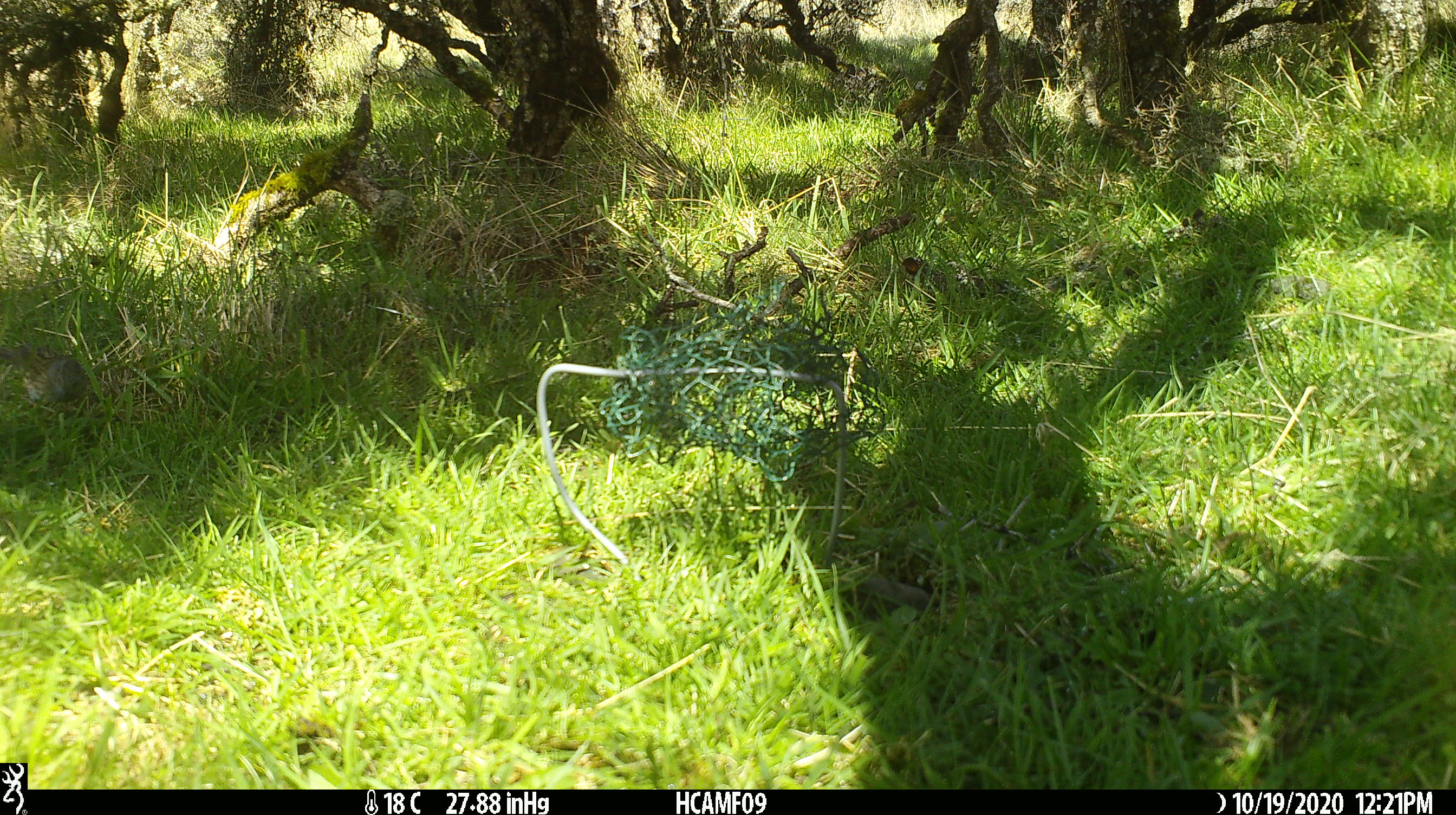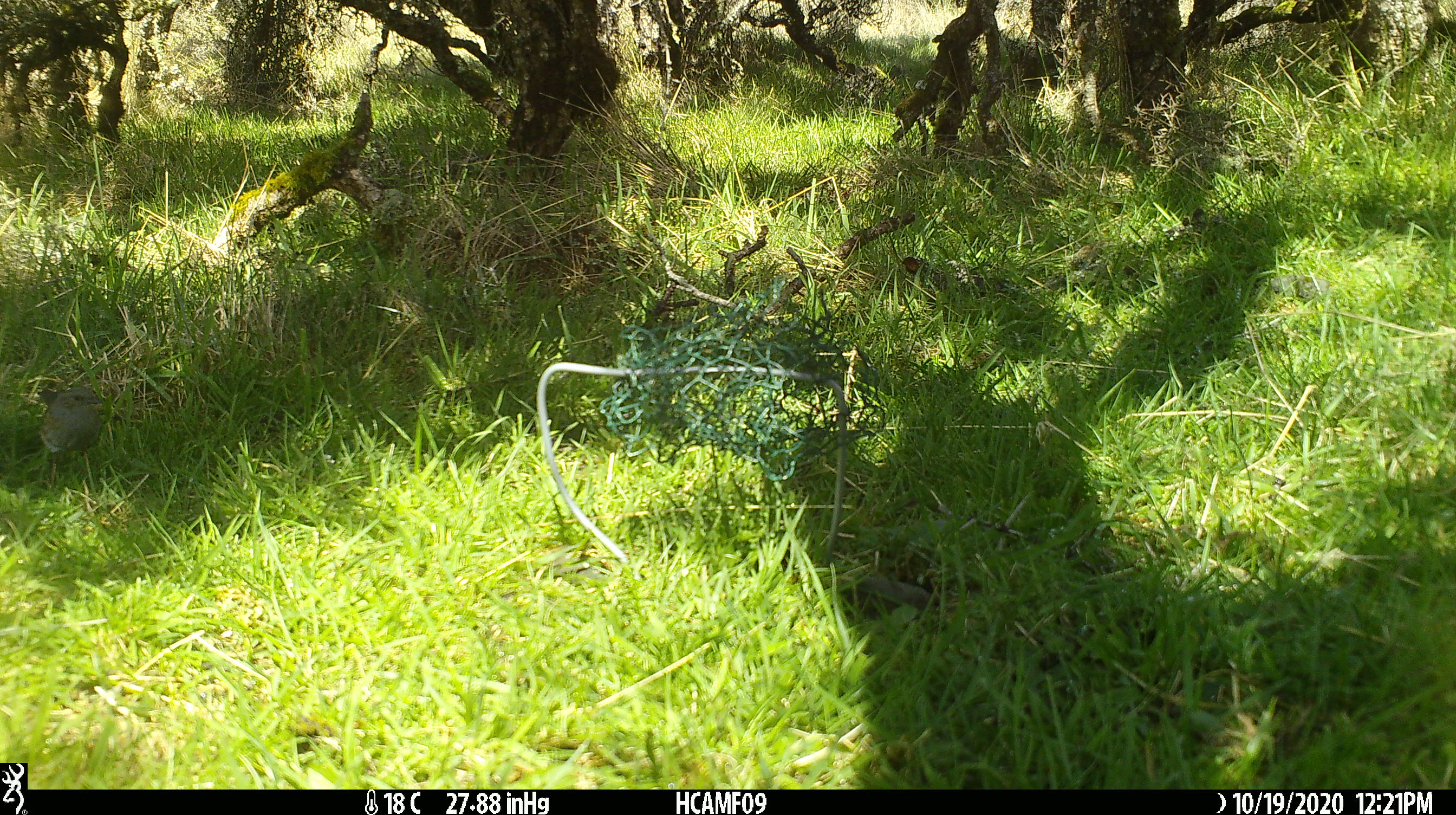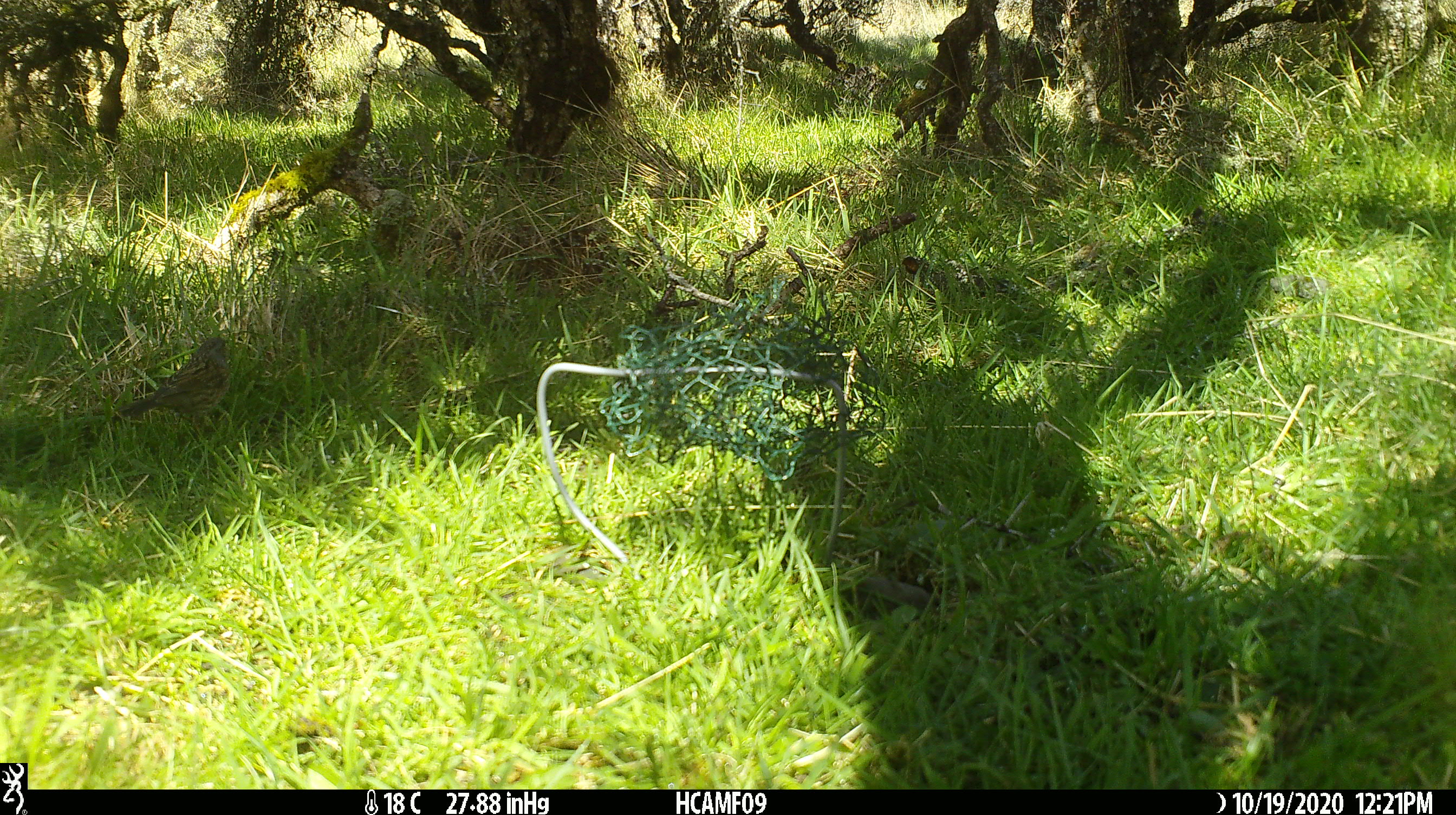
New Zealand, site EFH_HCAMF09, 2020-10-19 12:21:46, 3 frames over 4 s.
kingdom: Animalia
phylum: Chordata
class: Aves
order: Passeriformes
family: Prunellidae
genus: Prunella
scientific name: Prunella modularis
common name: dunnock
Dunnock (Prunella modularis).